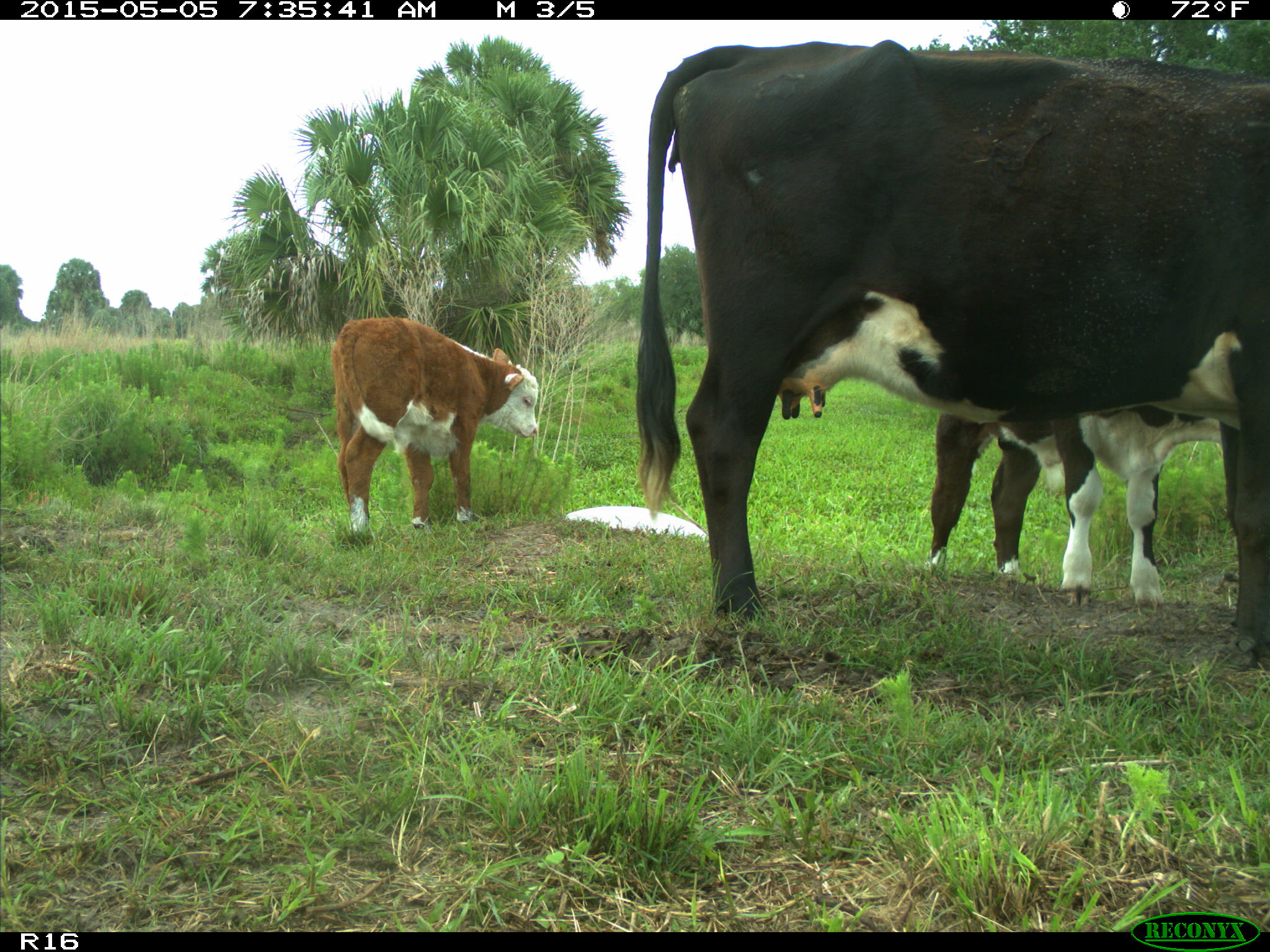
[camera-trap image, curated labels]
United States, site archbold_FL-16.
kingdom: Animalia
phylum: Chordata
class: Mammalia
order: Artiodactyla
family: Bovidae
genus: Bos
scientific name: Bos taurus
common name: domestic cow